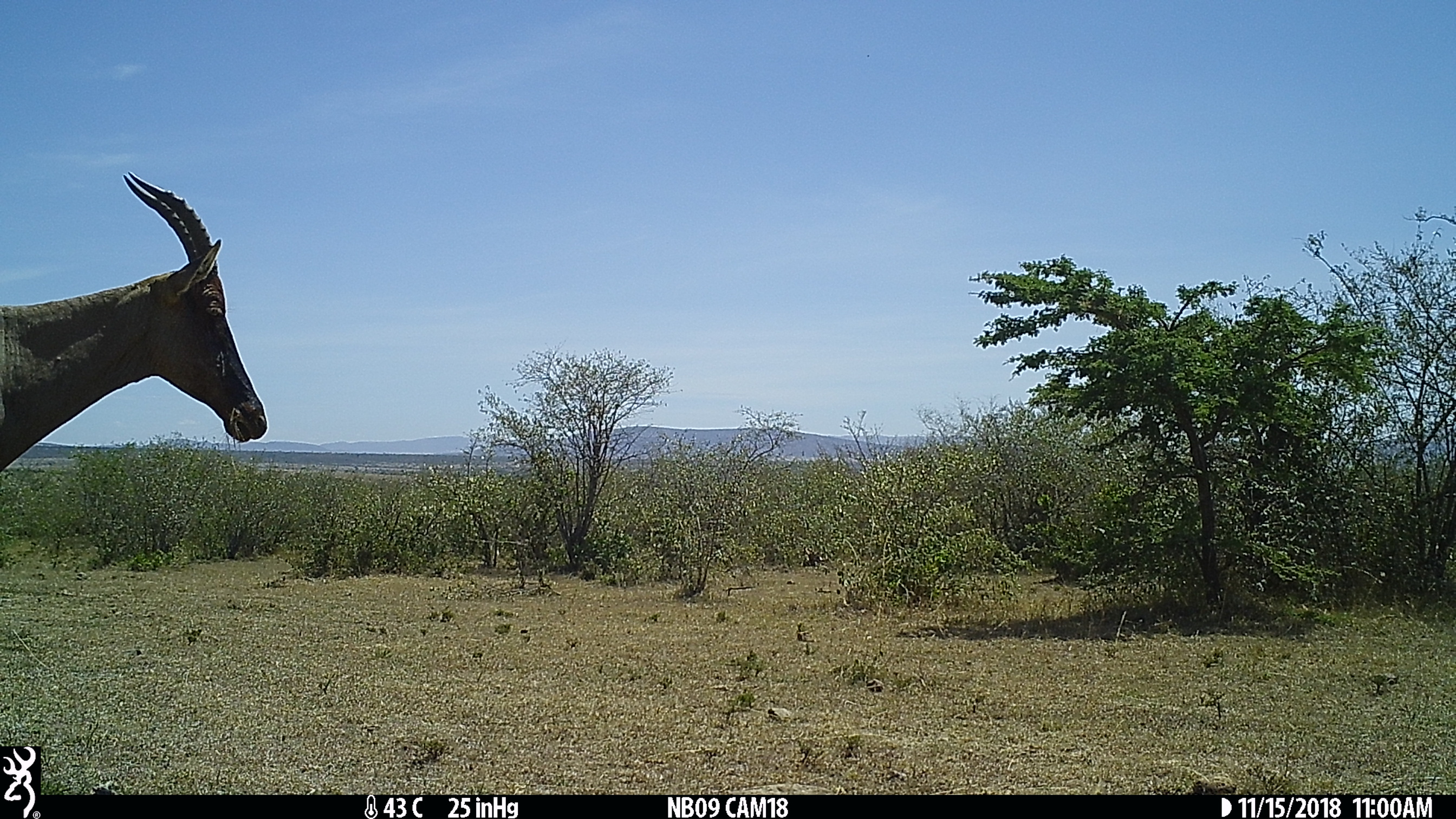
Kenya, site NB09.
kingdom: Animalia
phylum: Chordata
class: Mammalia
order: Artiodactyla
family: Bovidae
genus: Damaliscus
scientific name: Damaliscus lunatus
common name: topi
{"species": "topi (Damaliscus lunatus)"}